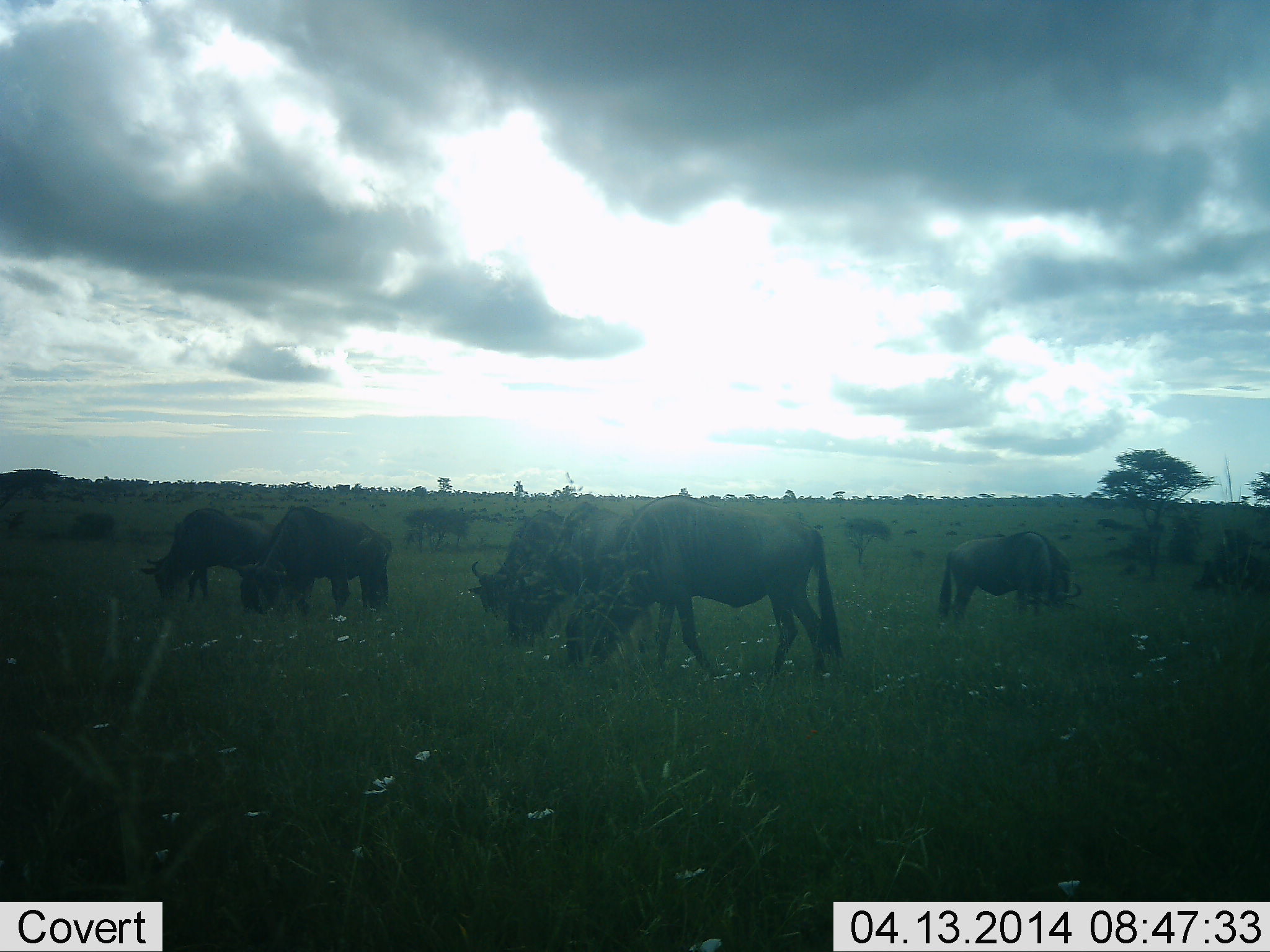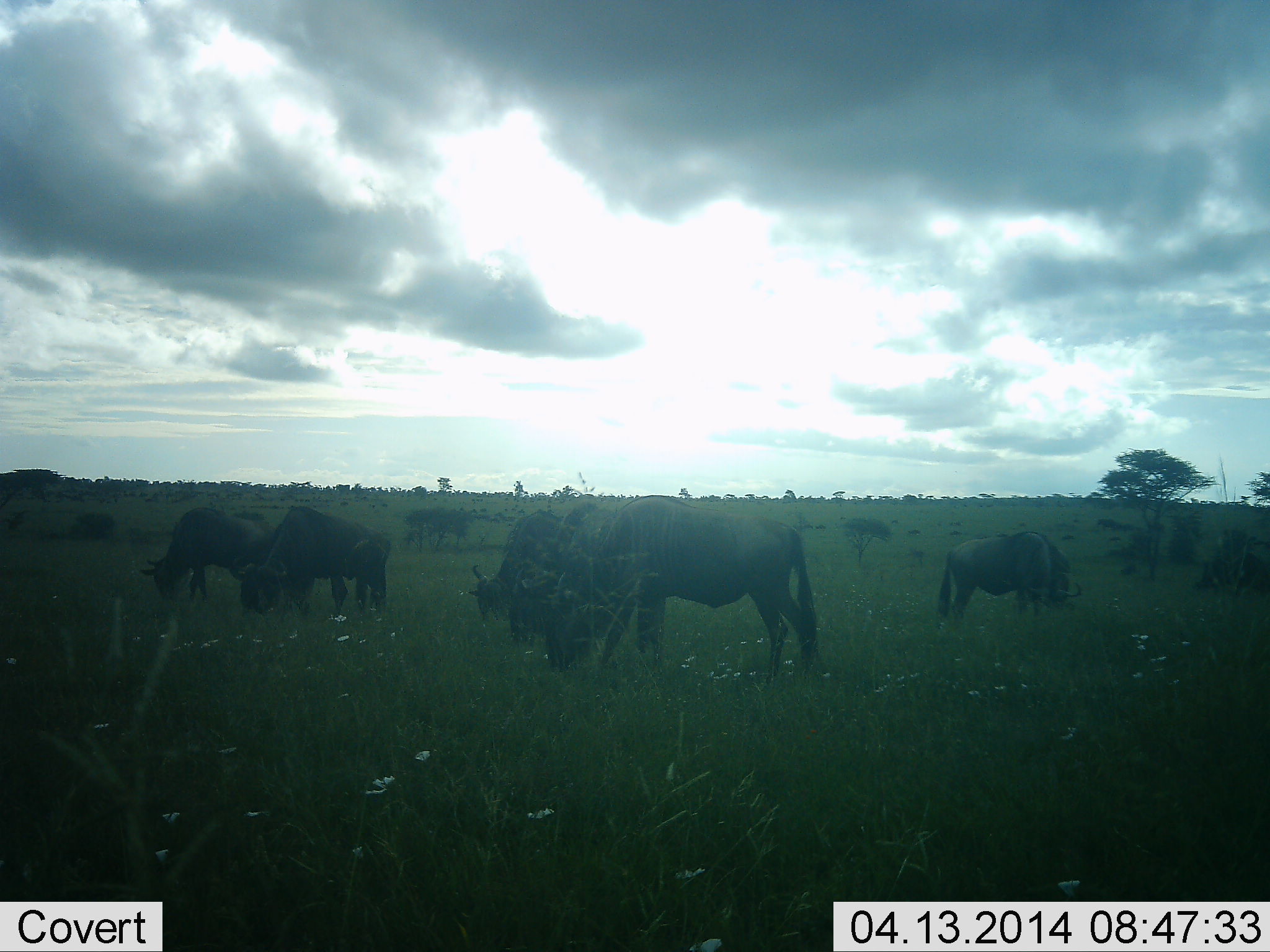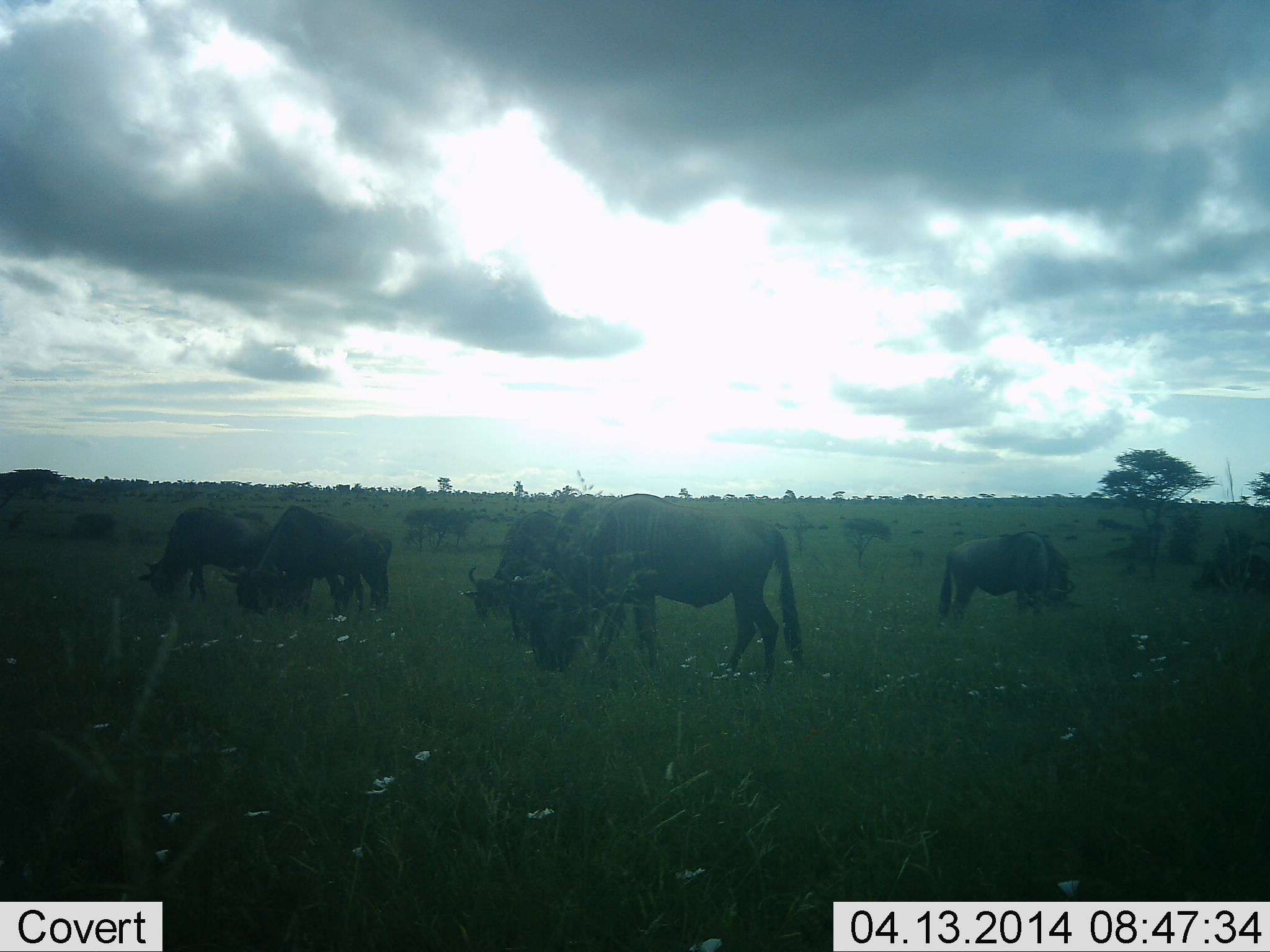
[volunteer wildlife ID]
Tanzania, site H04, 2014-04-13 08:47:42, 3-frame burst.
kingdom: Animalia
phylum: Chordata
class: Mammalia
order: Artiodactyla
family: Bovidae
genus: Connochaetes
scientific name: Connochaetes taurinus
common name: blue wildebeest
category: wildebeest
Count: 9.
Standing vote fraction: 60%.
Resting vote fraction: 0%.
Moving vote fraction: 10%.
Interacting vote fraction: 0%.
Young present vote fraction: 0%.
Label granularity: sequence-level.